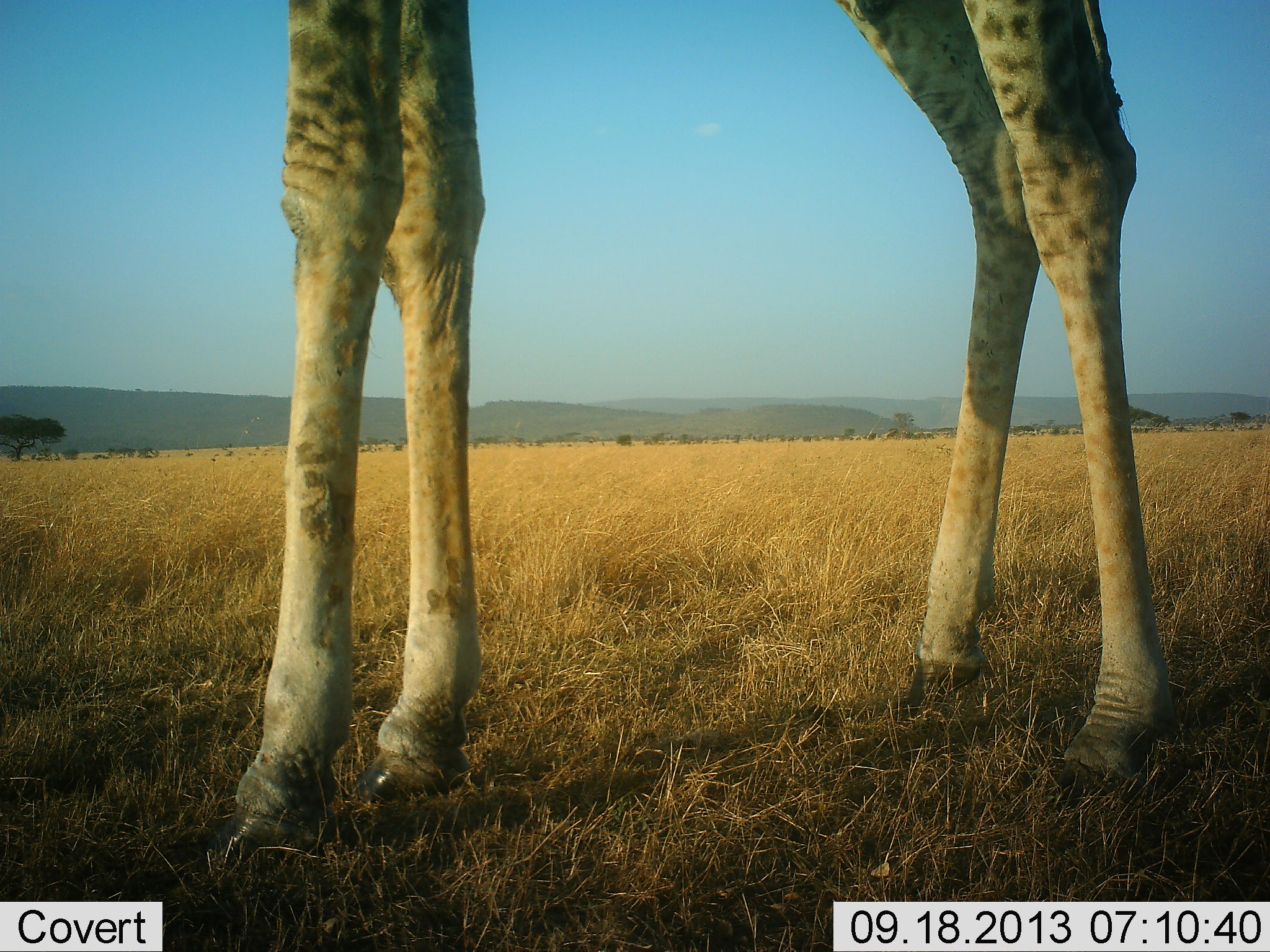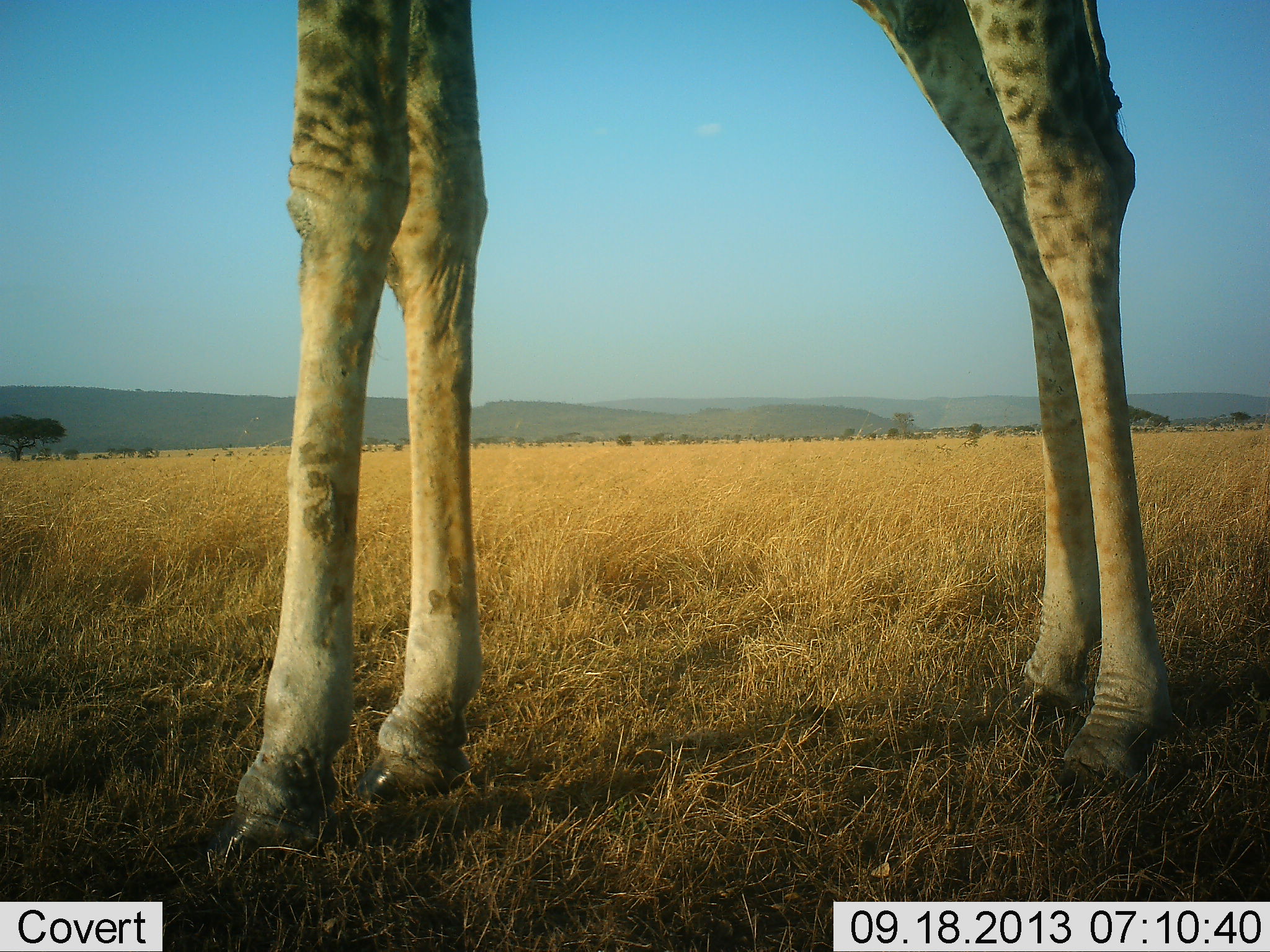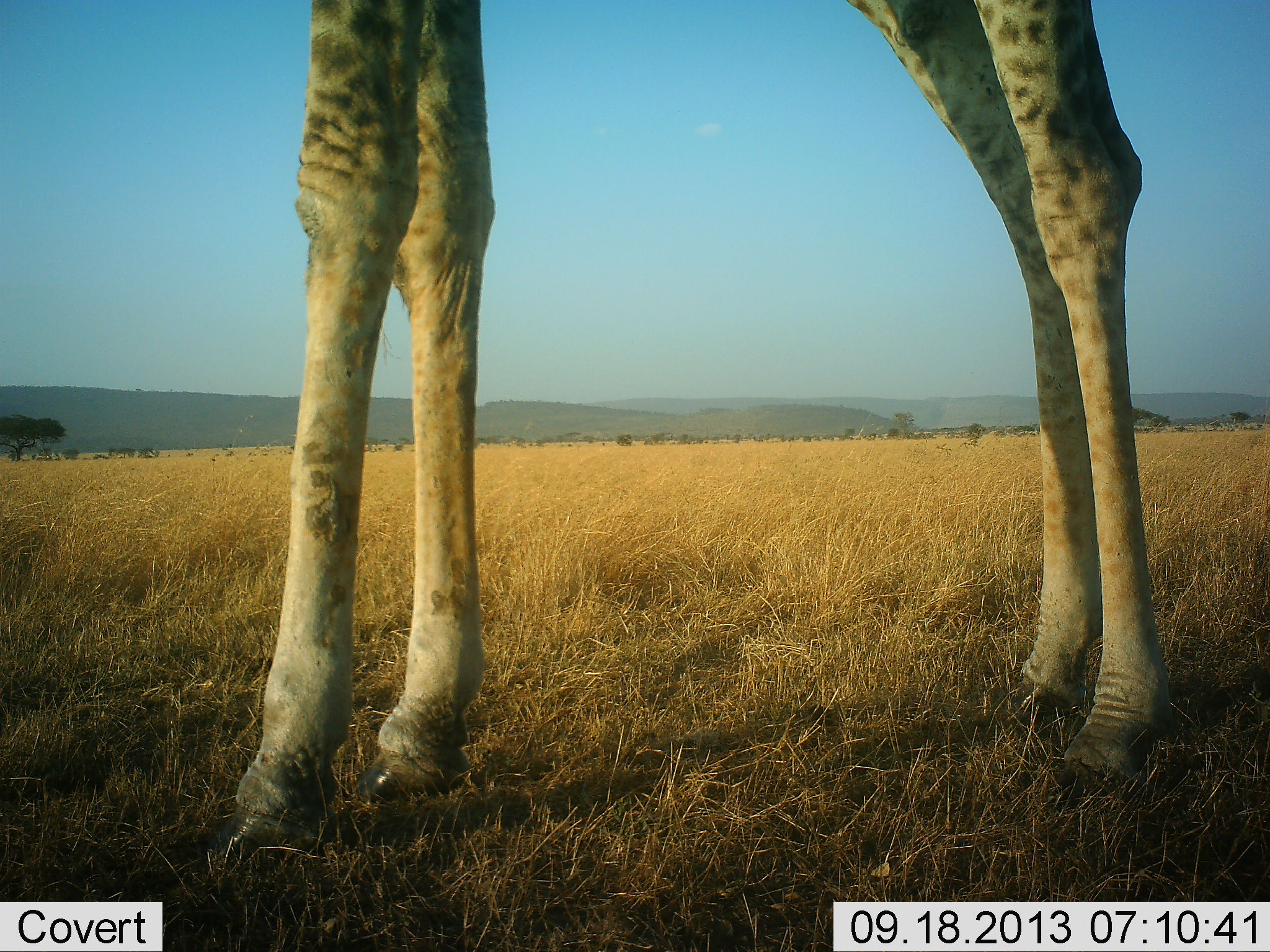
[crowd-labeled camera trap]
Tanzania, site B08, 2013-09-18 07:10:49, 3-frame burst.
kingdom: Animalia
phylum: Chordata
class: Mammalia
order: Artiodactyla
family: Giraffidae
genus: Giraffa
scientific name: Giraffa camelopardalis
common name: giraffe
Giraffe (Giraffa camelopardalis), count 1. Behavior (volunteer vote fractions): standing 86%, resting 0%, moving 14%, interacting 0%. Young present (vote fraction): 0%. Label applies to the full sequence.